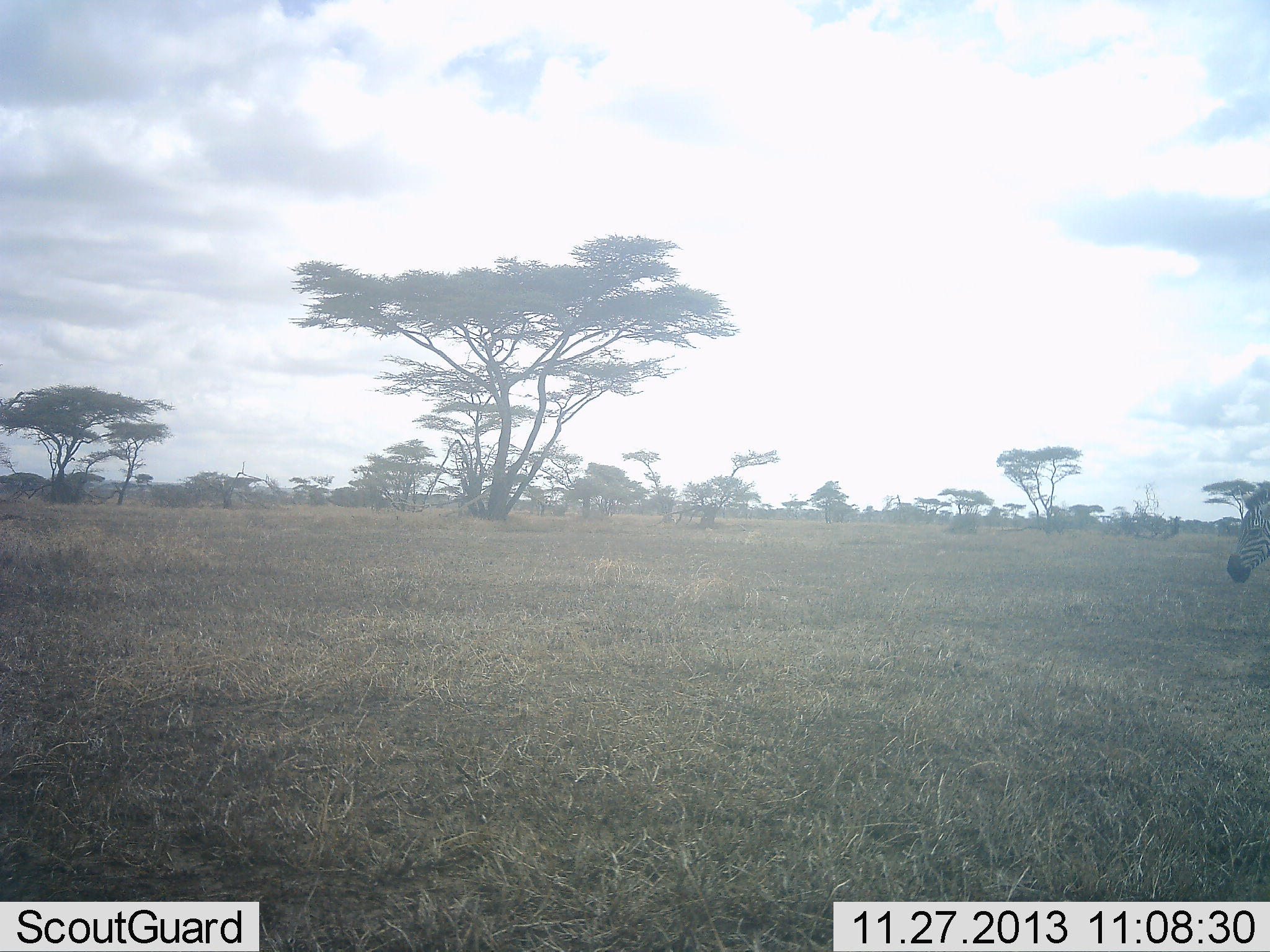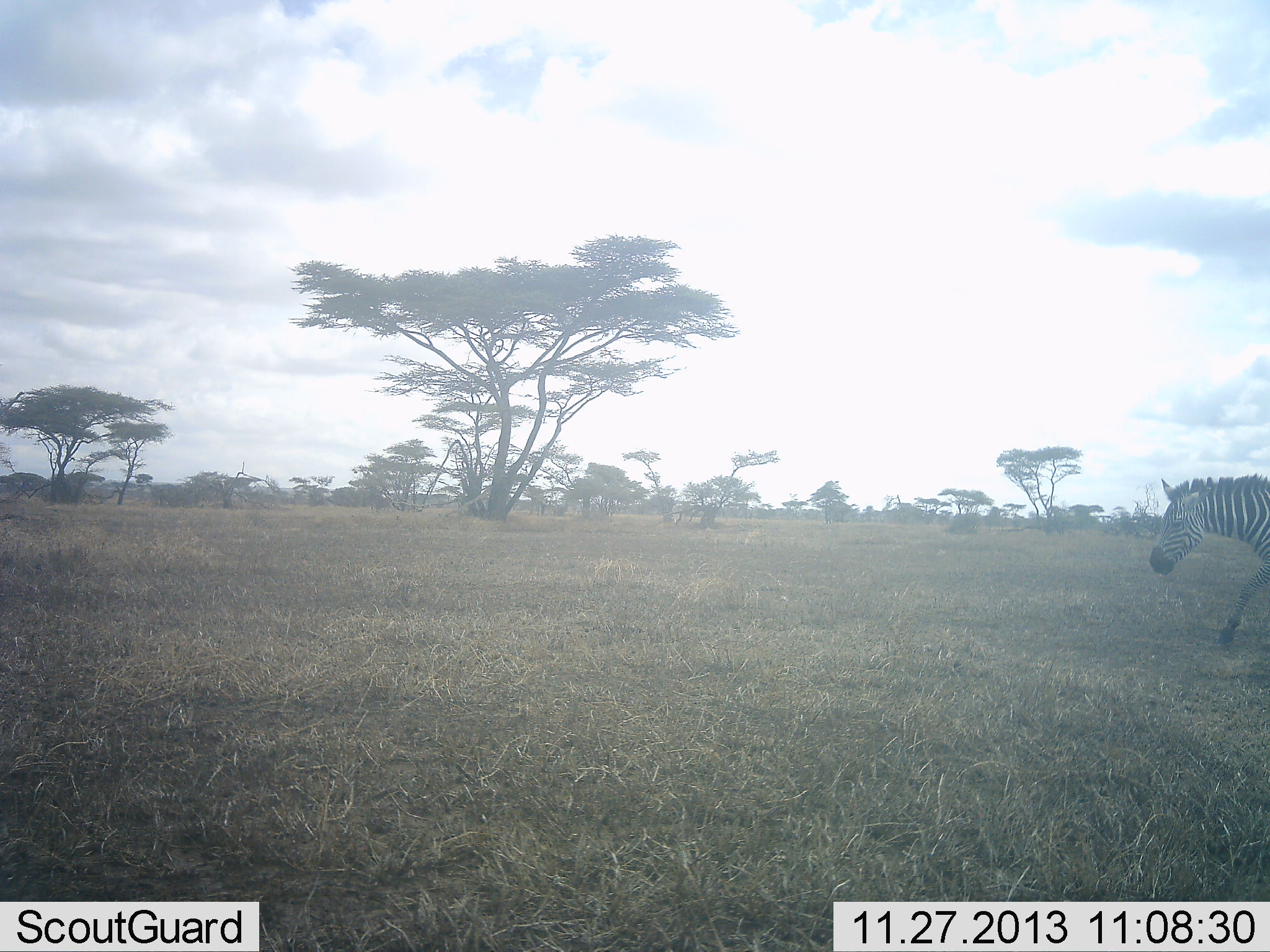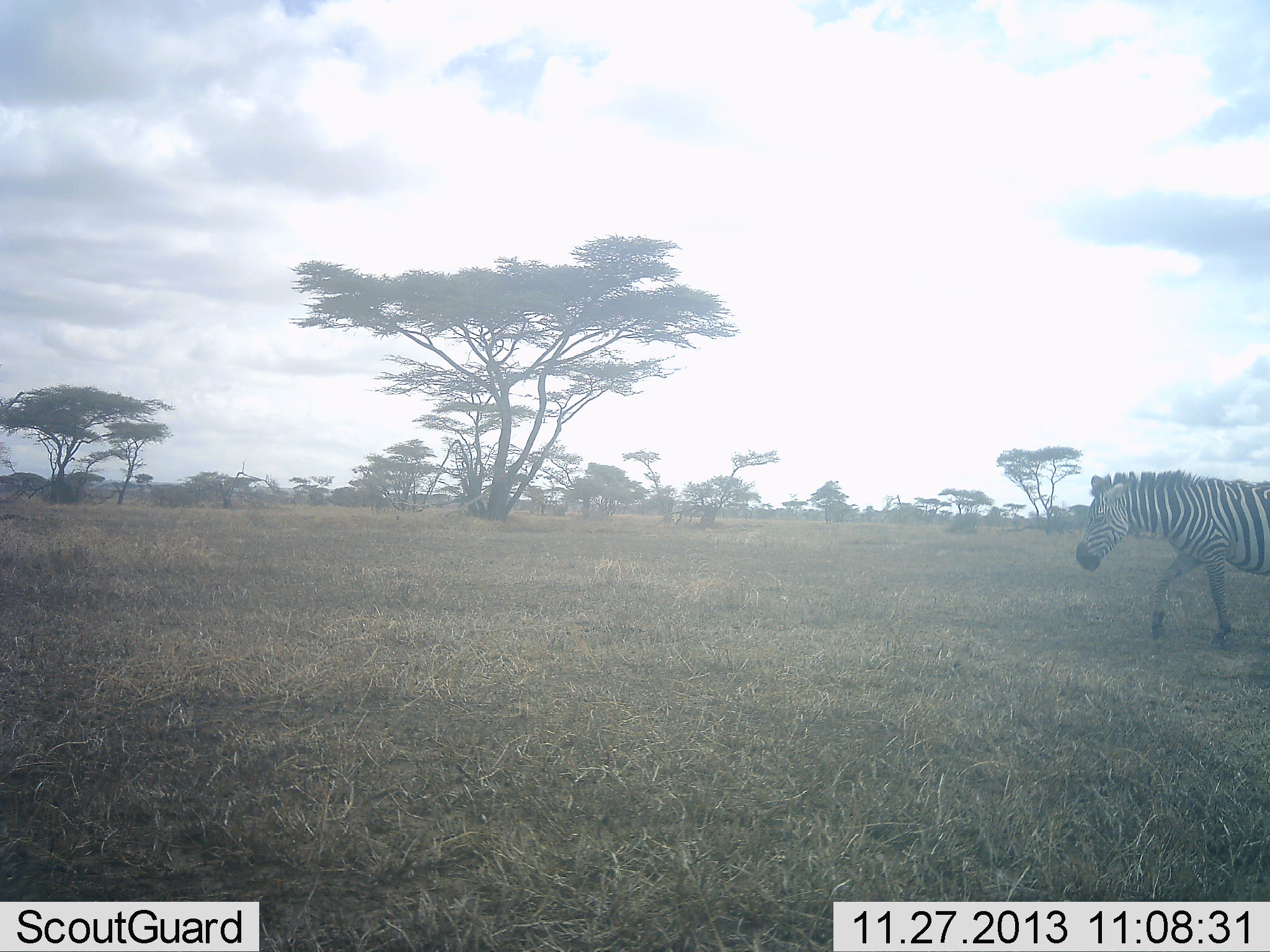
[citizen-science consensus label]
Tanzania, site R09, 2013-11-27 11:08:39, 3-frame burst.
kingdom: Animalia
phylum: Chordata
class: Mammalia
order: Perissodactyla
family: Equidae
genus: Equus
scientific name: Equus quagga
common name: plains zebra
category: zebra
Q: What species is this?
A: Zebra (plains zebra) (Equus quagga).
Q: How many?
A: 1.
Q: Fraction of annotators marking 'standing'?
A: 0%.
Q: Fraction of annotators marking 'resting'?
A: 0%.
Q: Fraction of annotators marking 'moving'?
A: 100%.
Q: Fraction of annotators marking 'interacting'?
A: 0%.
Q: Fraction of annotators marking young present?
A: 0%.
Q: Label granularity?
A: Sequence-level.